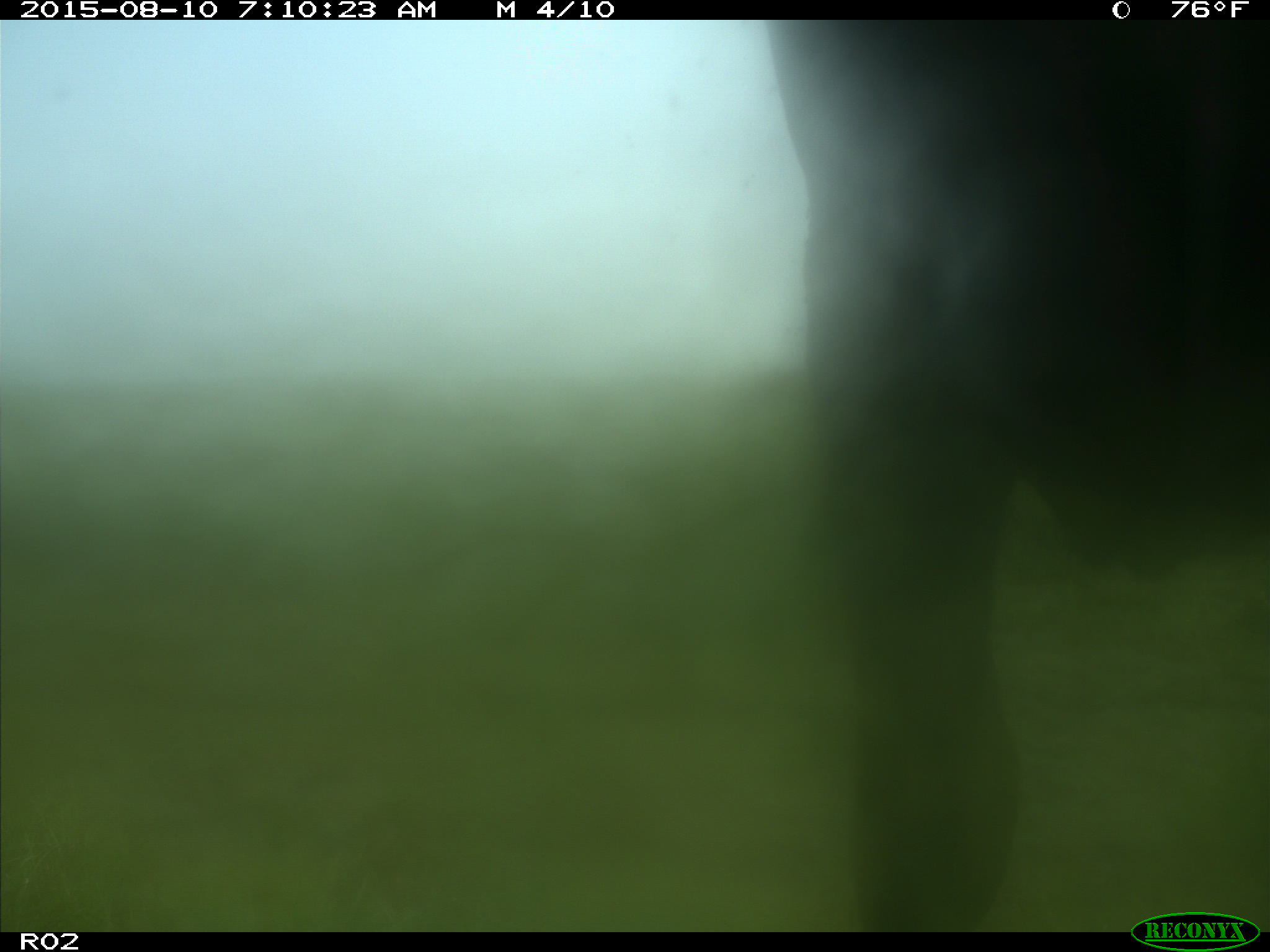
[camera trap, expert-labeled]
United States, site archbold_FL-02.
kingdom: Animalia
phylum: Chordata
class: Mammalia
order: Artiodactyla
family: Bovidae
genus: Bos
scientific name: Bos taurus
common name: domestic cow